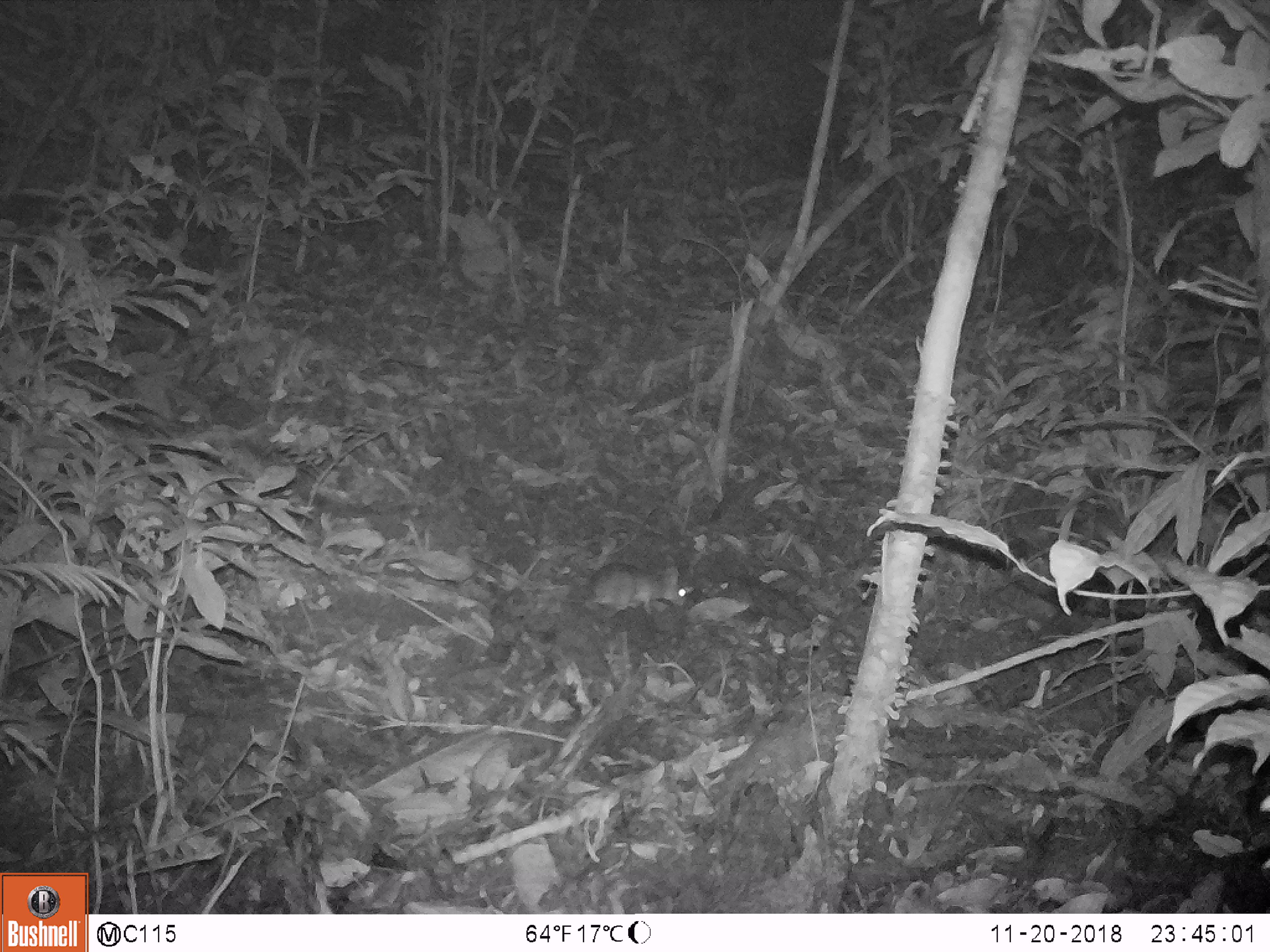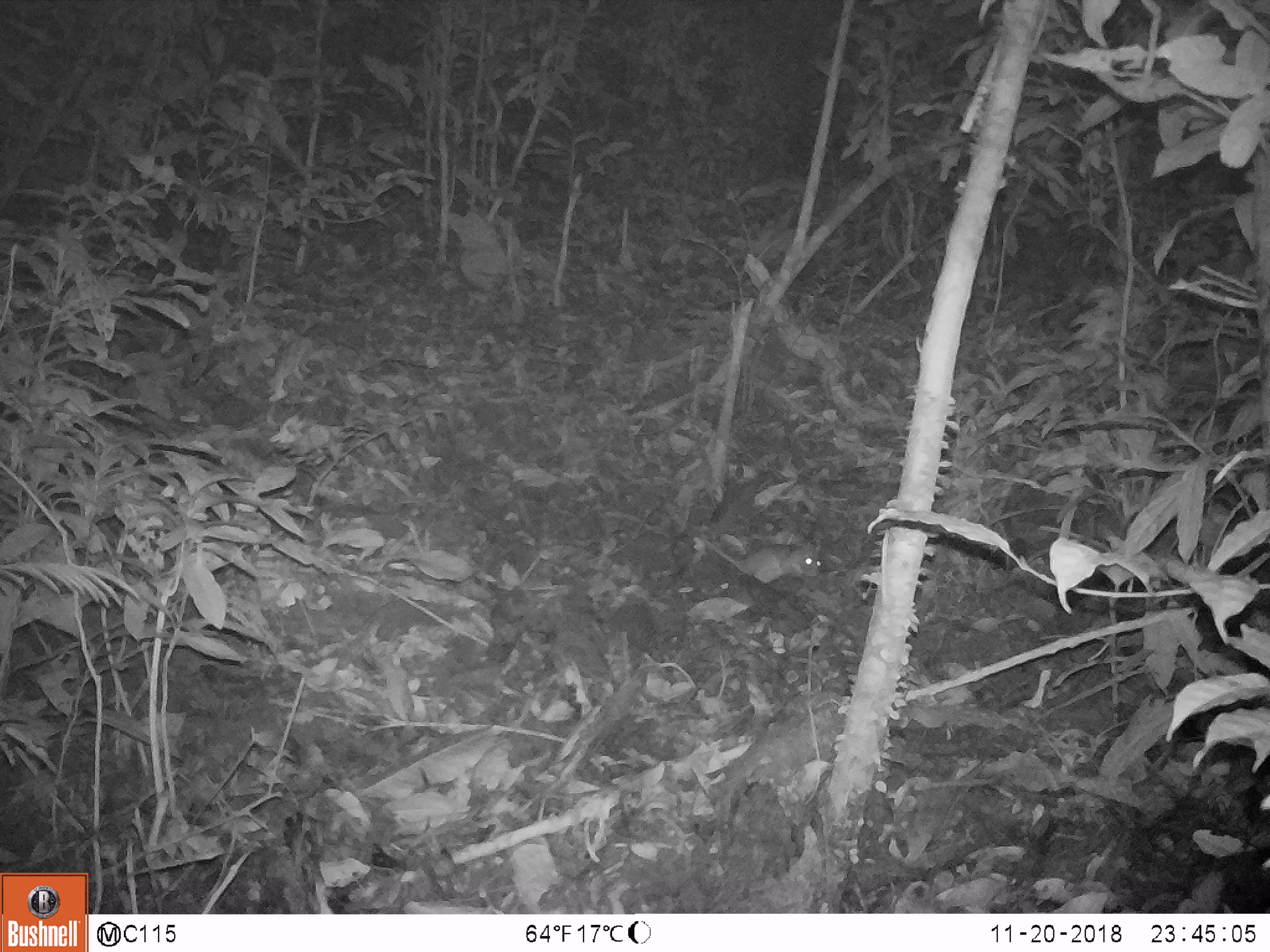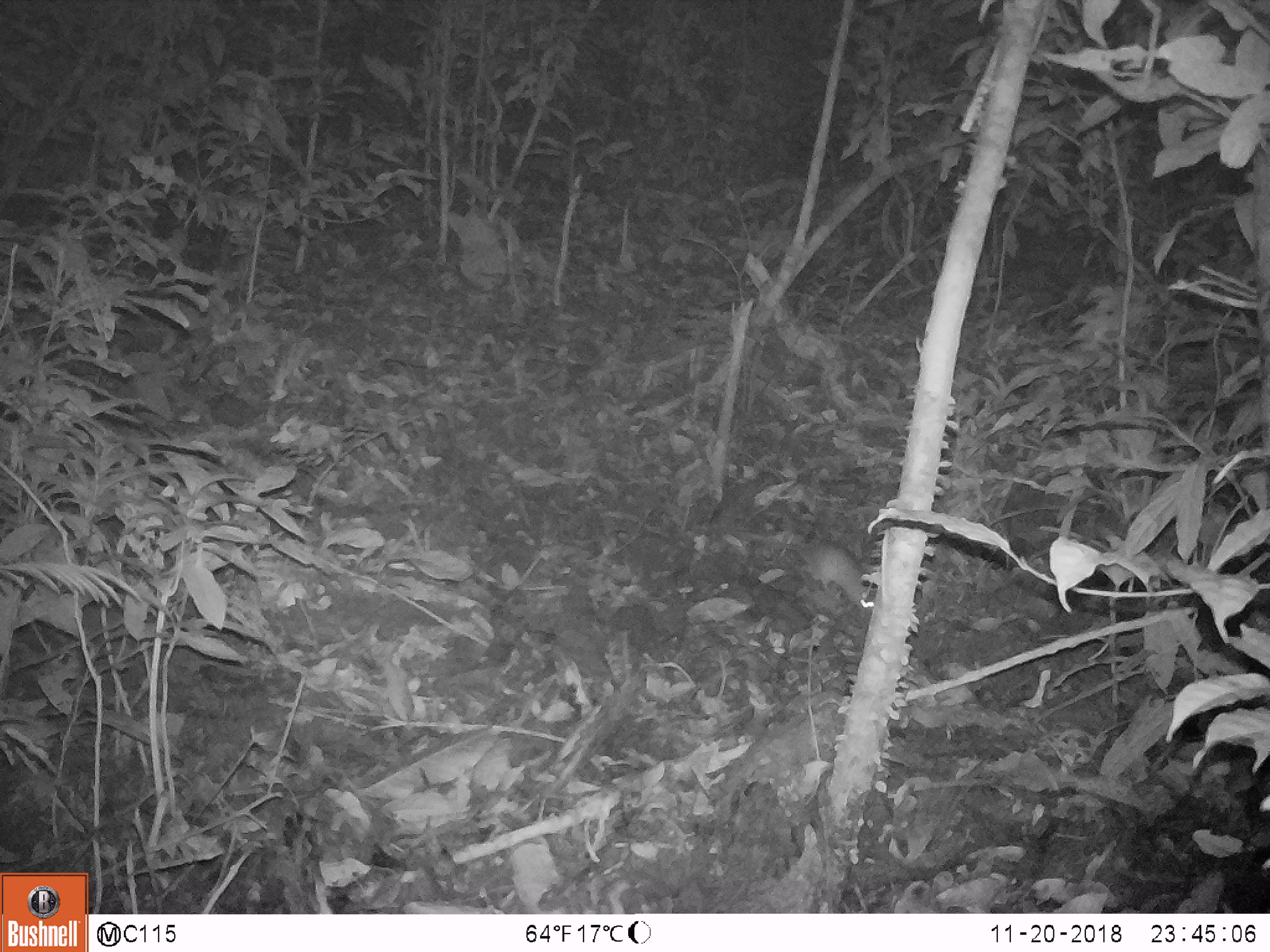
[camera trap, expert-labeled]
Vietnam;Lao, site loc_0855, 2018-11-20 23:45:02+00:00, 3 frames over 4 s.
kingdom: Animalia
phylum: Chordata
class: Mammalia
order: Rodentia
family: Muridae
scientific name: Muridae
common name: old-world mice and rats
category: unidentified murid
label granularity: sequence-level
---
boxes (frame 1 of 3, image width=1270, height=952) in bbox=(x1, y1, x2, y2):
unidentified murid: bbox=(472, 554, 685, 614)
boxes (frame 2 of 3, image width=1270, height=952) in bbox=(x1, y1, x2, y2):
unidentified murid: bbox=(666, 506, 822, 585)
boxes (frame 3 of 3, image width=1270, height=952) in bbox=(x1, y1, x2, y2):
unidentified murid: bbox=(739, 531, 877, 611)